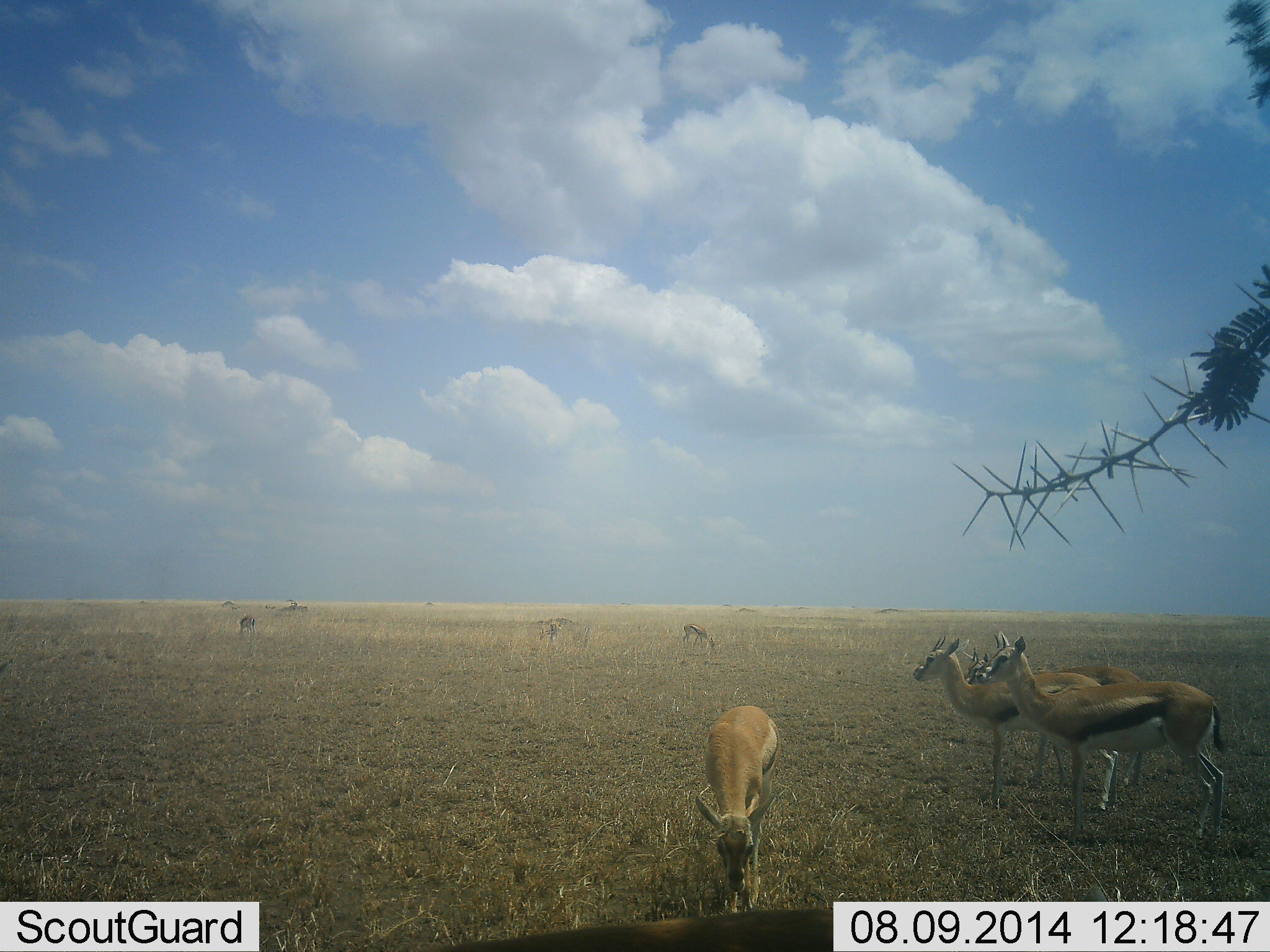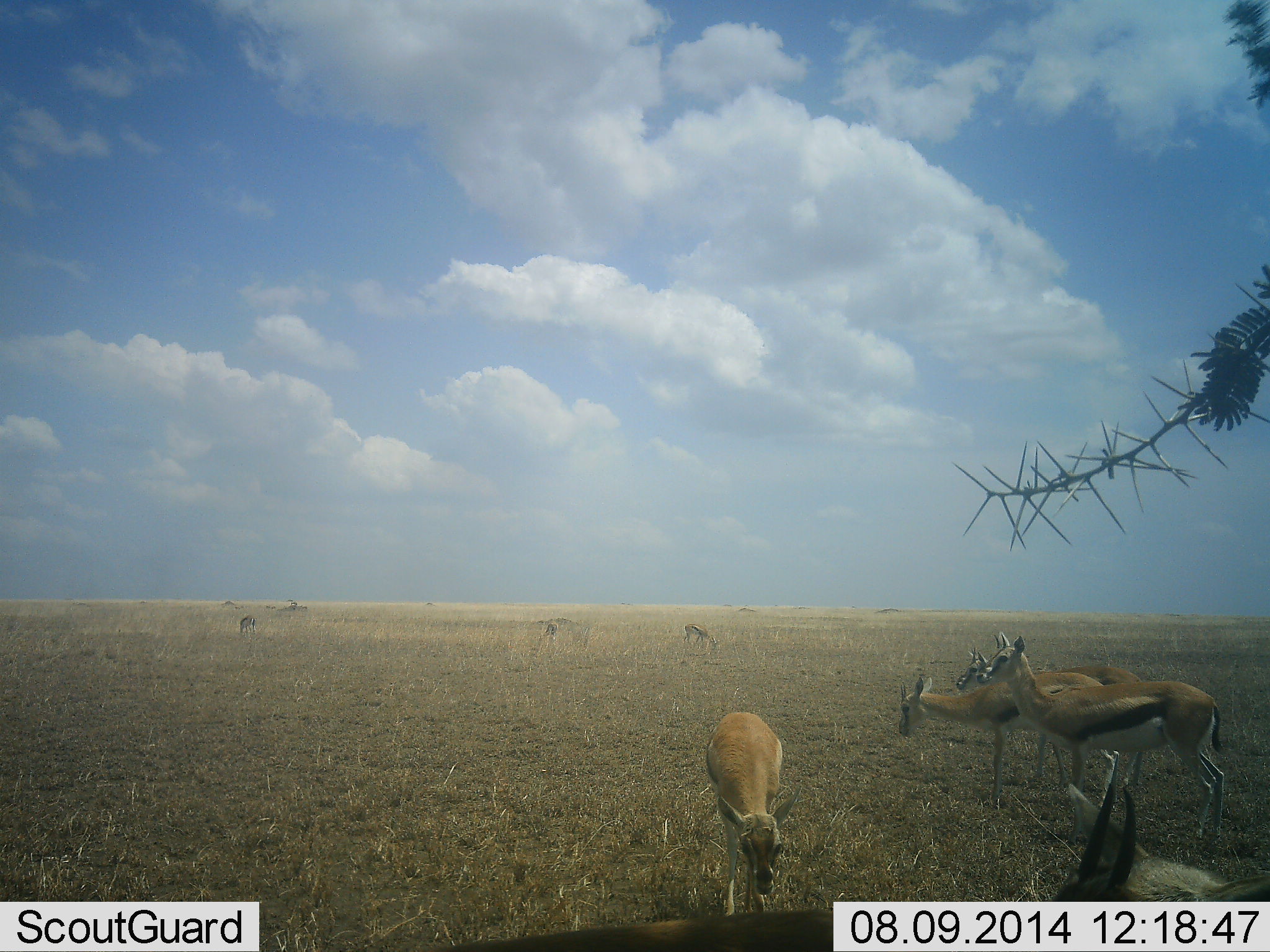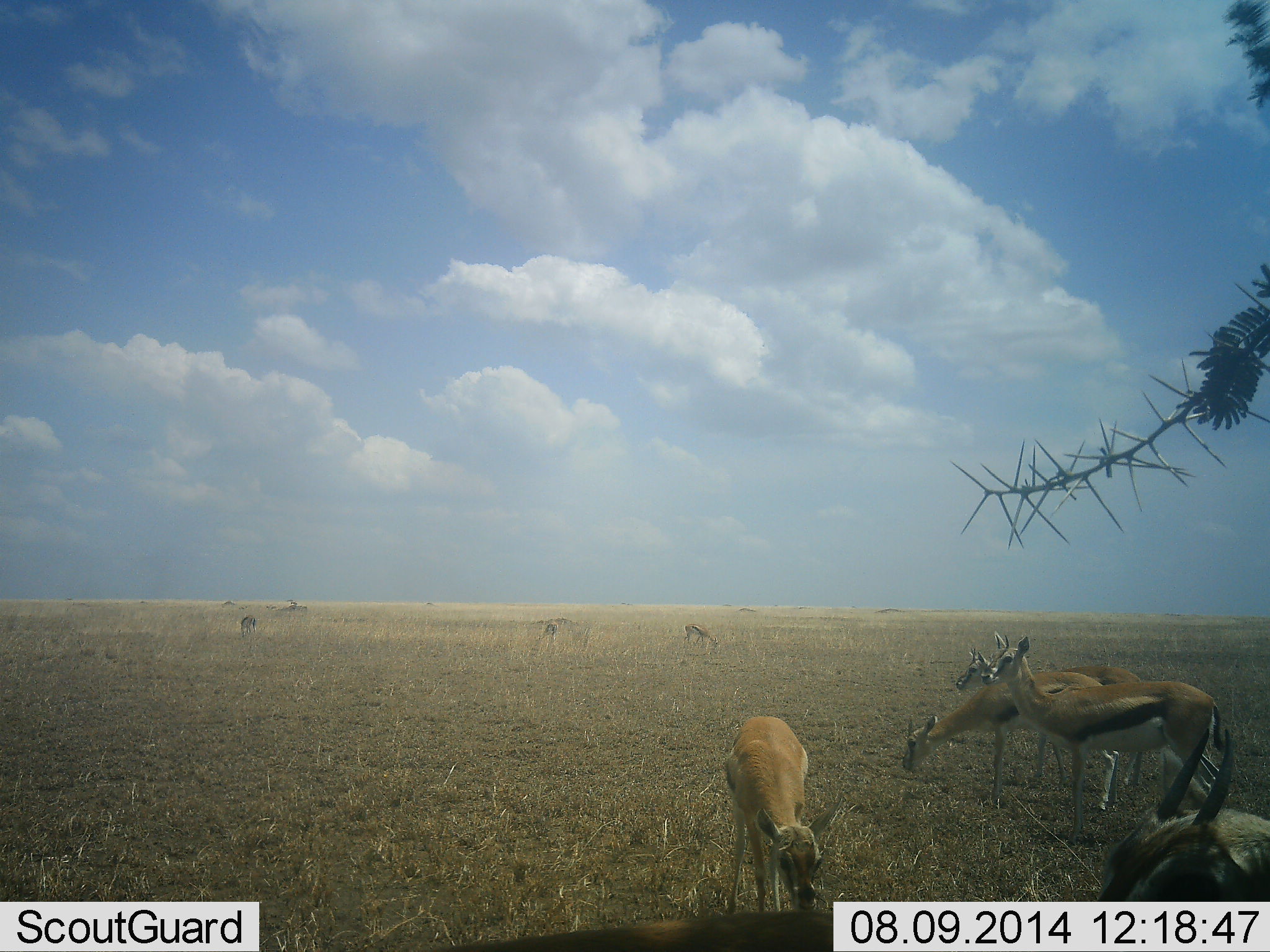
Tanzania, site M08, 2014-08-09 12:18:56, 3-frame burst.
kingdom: Animalia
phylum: Chordata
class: Mammalia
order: Artiodactyla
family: Bovidae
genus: Eudorcas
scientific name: Eudorcas thomsonii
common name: thomson's gazelle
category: gazellethomsons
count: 8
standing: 70%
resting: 10%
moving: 30%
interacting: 0%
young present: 0%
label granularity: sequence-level